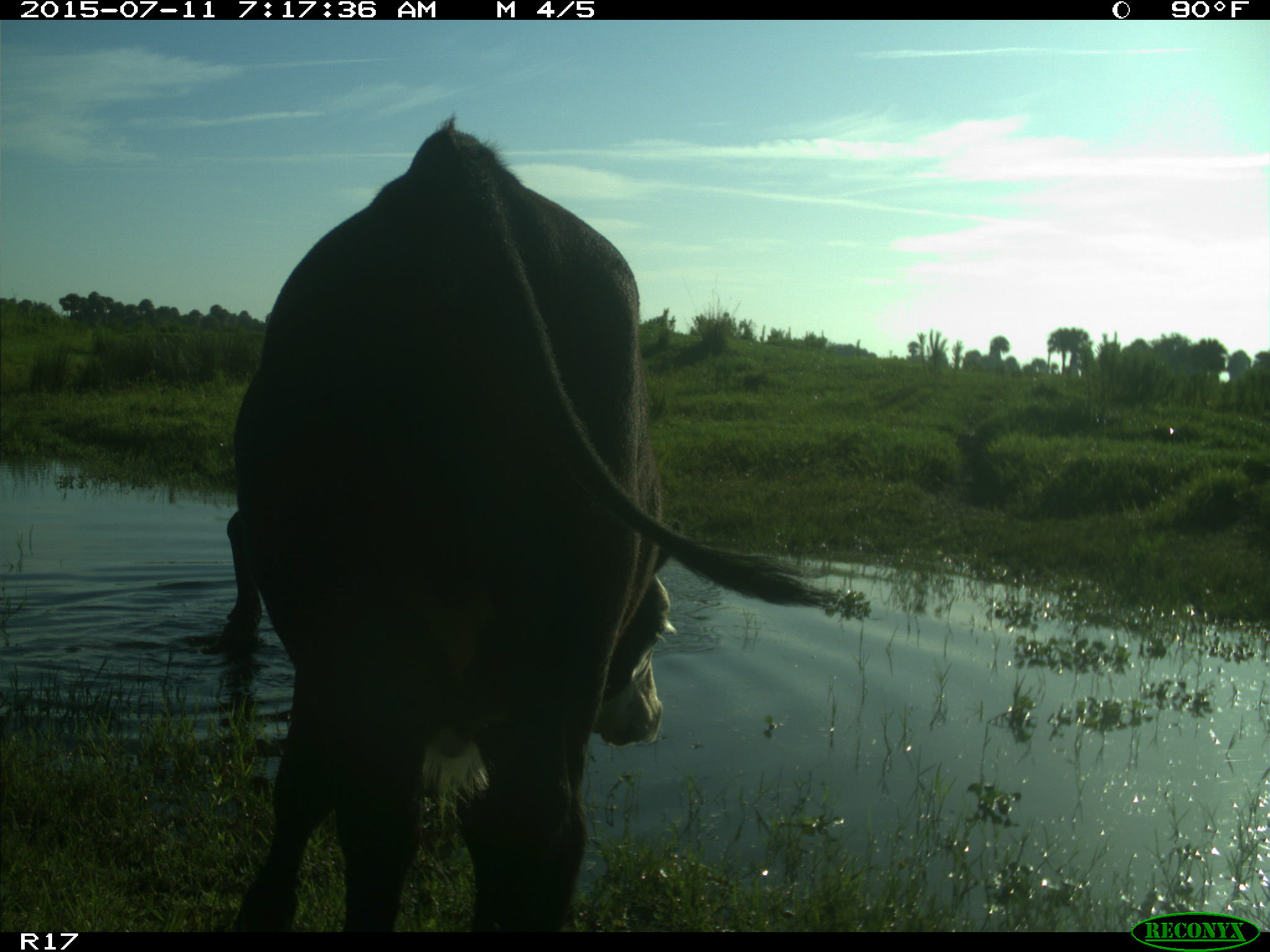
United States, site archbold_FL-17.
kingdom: Animalia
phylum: Chordata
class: Mammalia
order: Artiodactyla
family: Bovidae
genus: Bos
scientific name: Bos taurus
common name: domestic cow